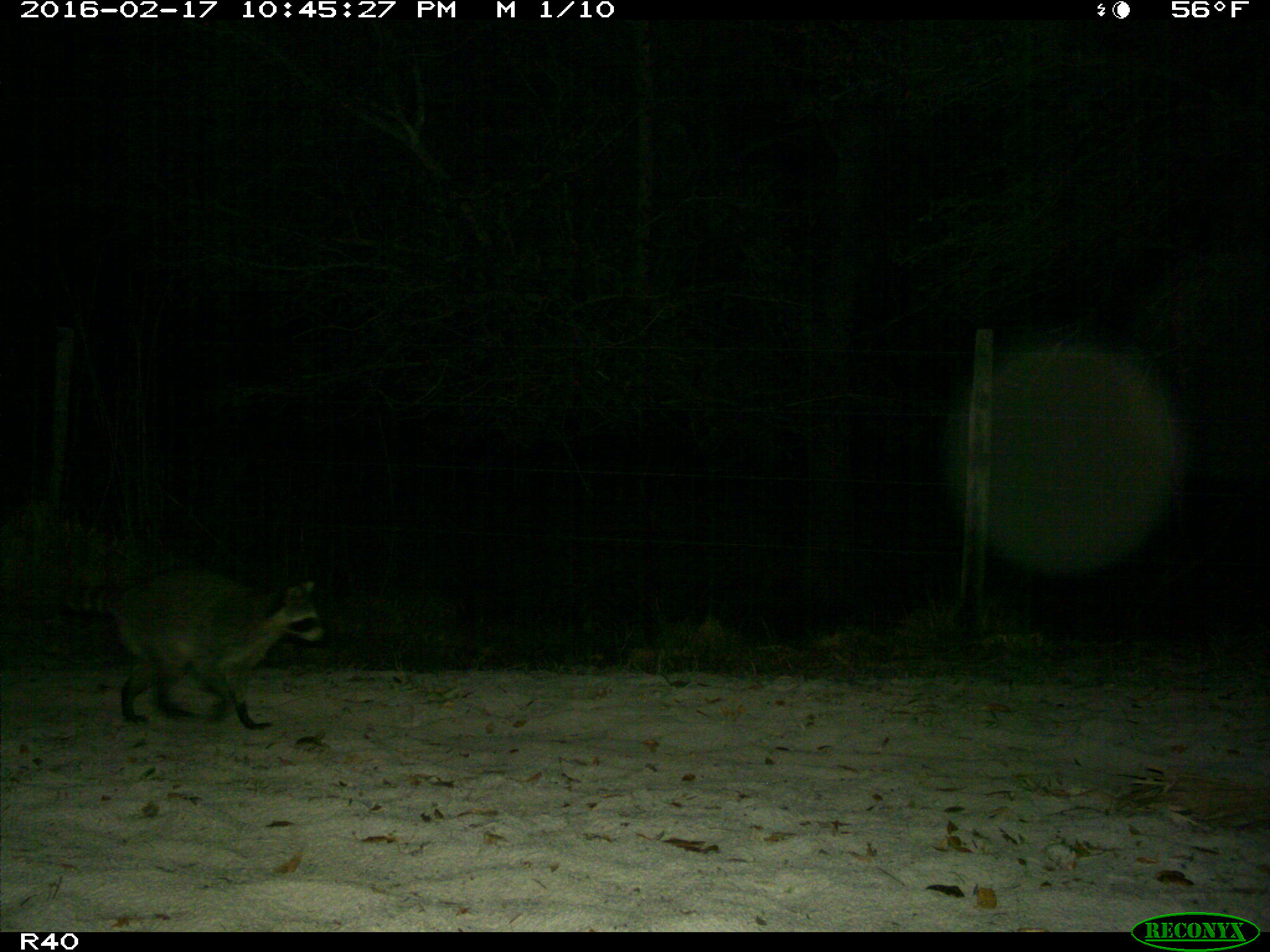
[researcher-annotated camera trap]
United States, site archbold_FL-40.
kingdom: Animalia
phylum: Chordata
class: Mammalia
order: Carnivora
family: Procyonidae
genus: Procyon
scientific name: Procyon lotor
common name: common raccoon